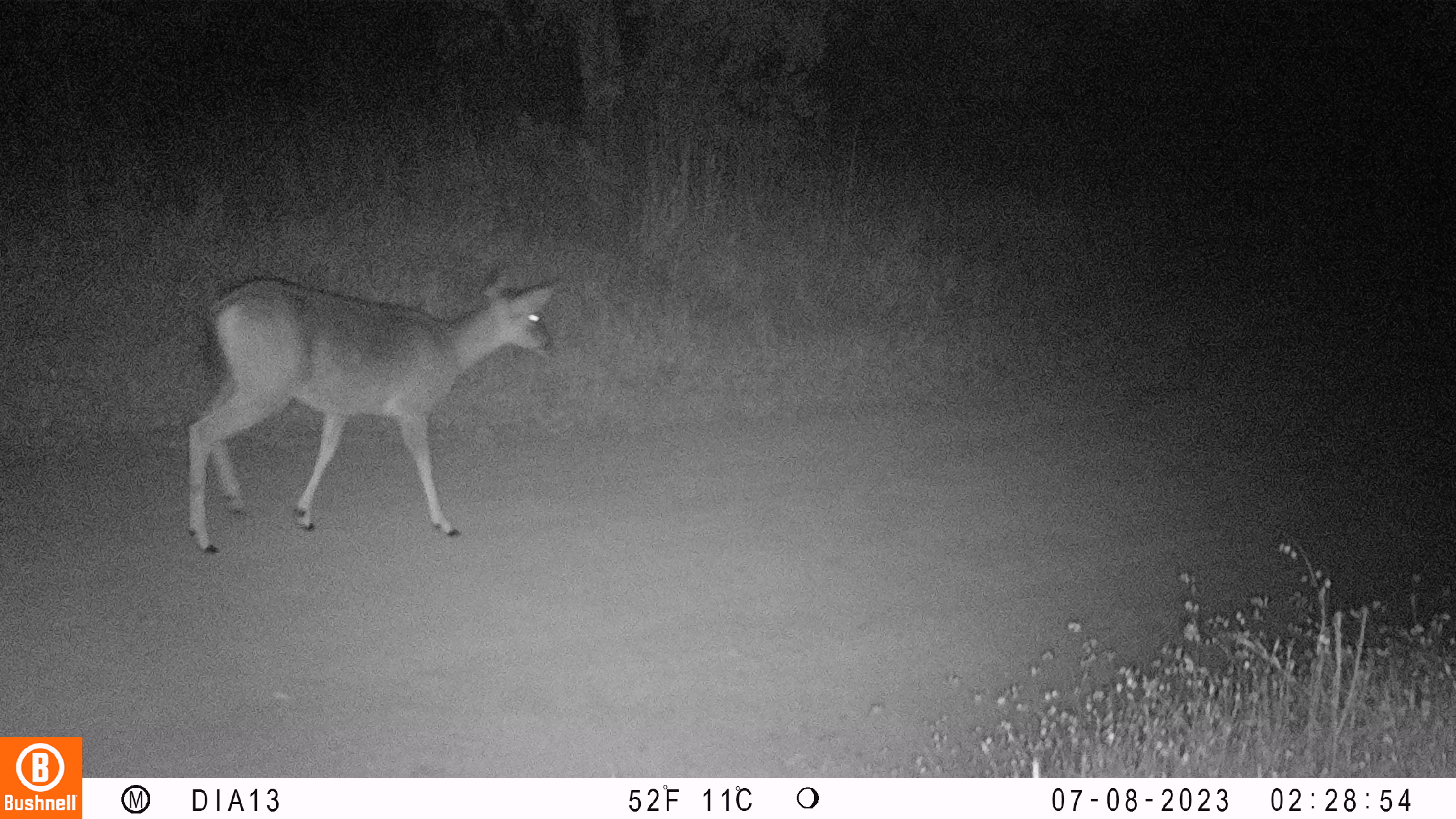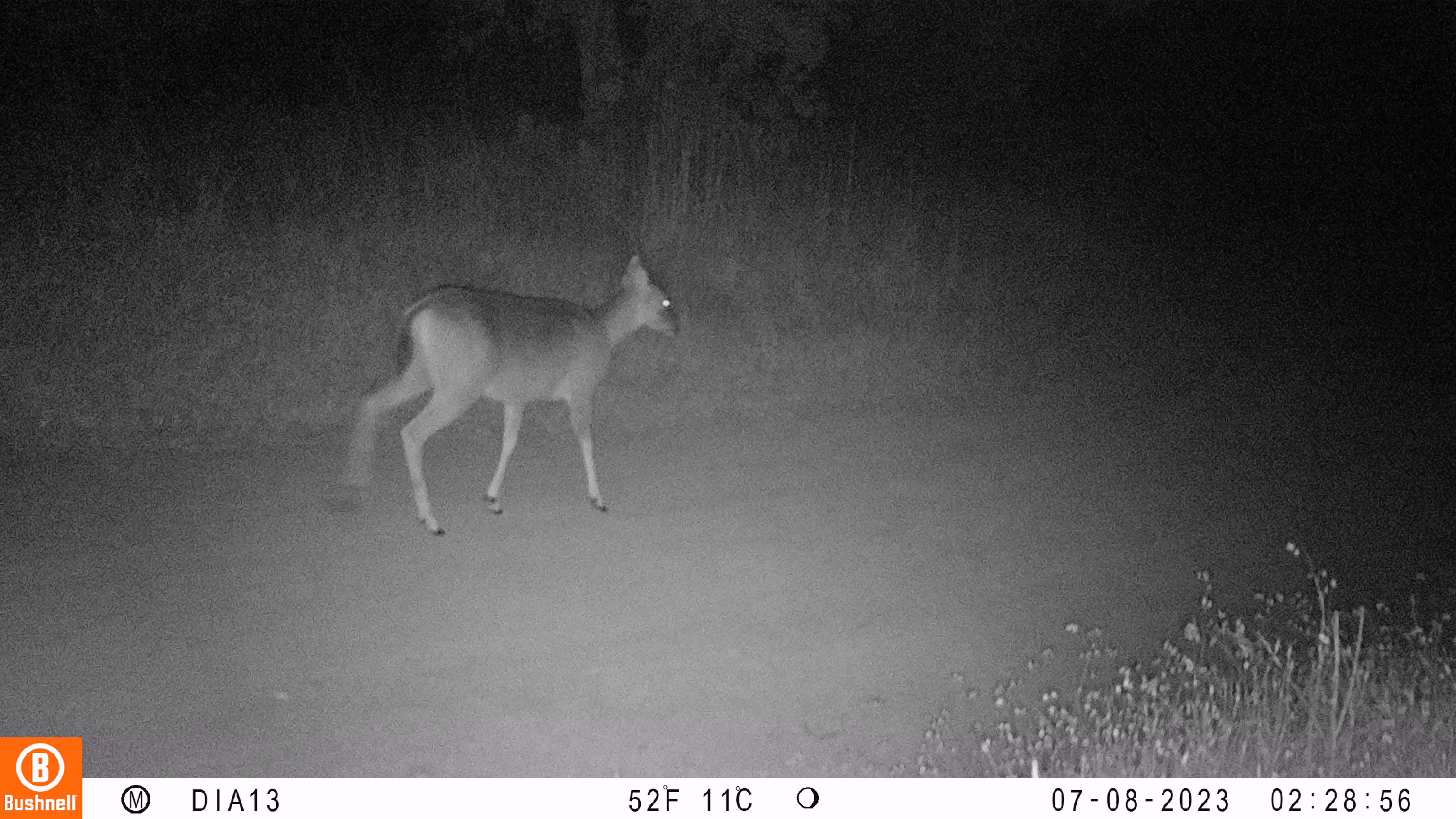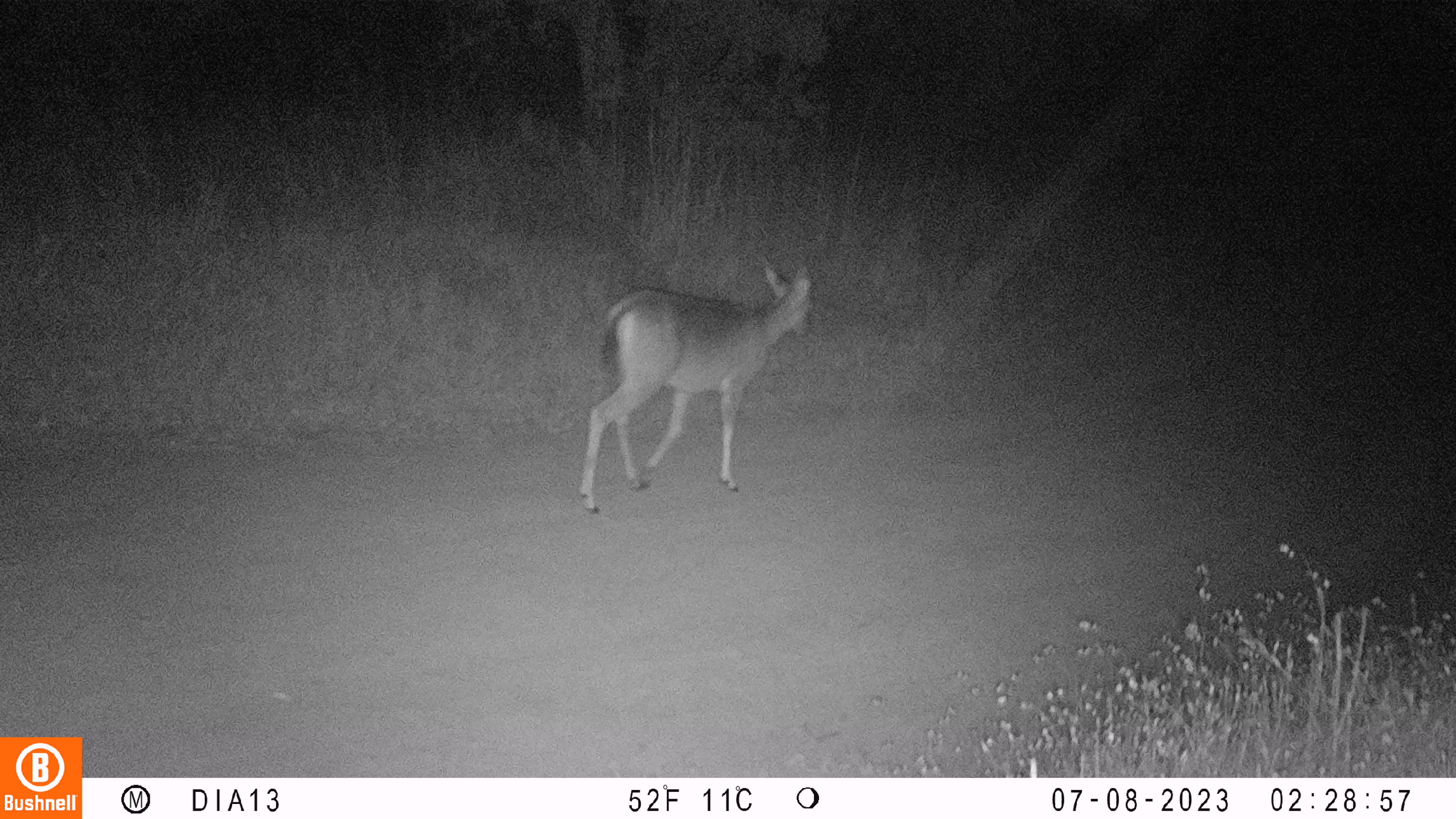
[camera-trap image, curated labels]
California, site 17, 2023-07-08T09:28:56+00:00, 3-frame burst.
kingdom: Animalia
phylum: Chordata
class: Mammalia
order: Artiodactyla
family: Cervidae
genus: Odocoileus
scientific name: Odocoileus hemionus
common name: mule deer